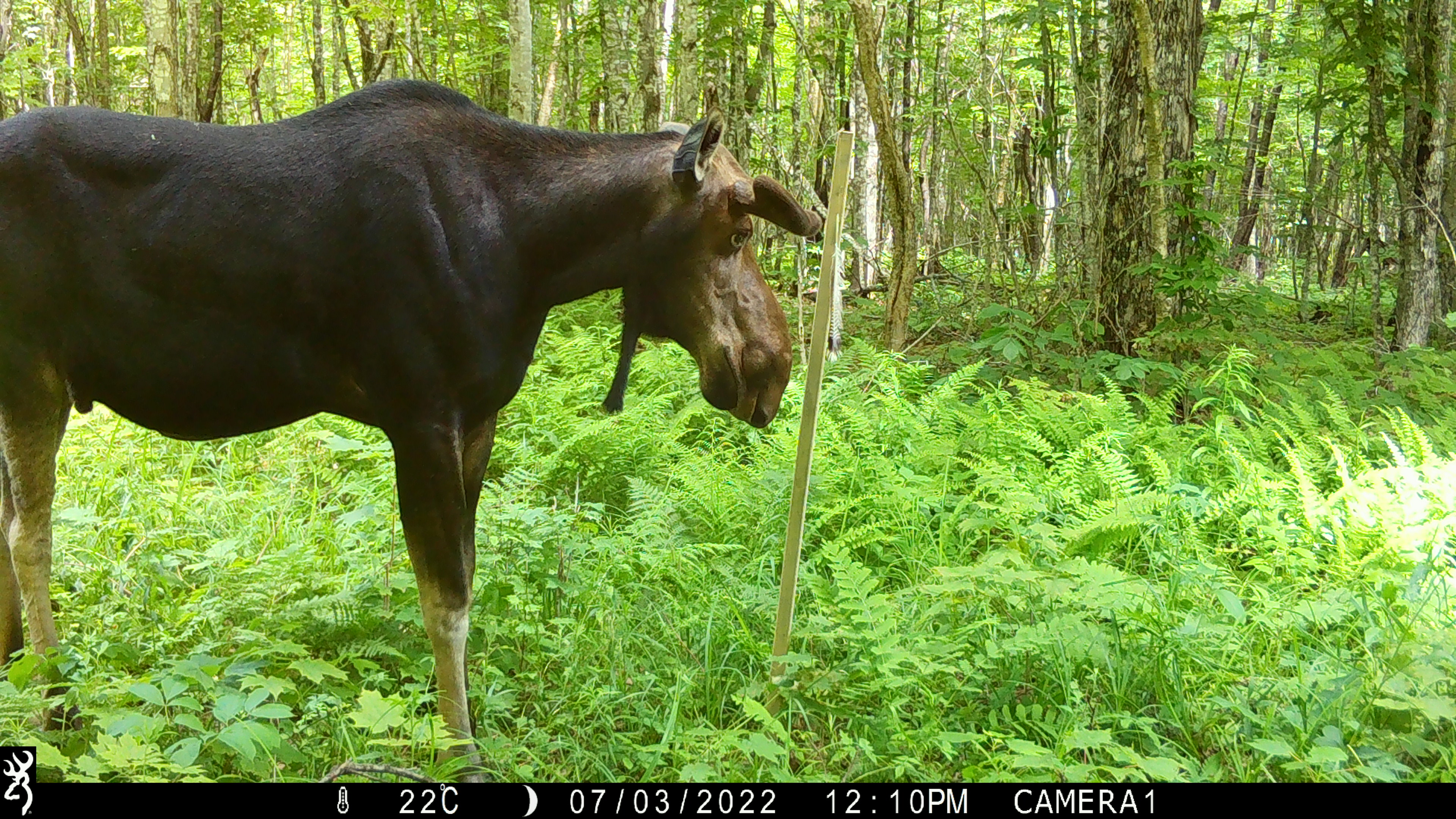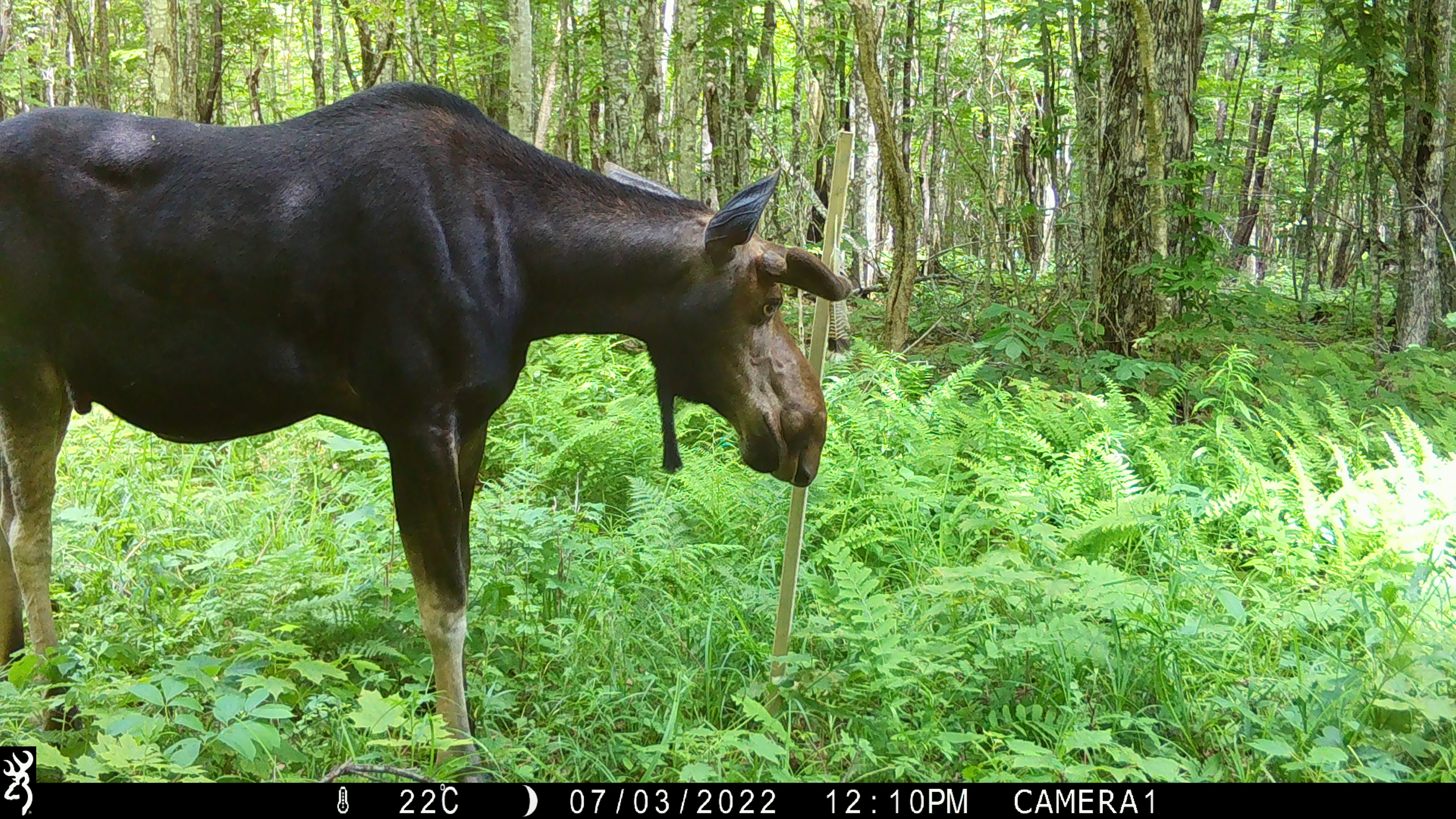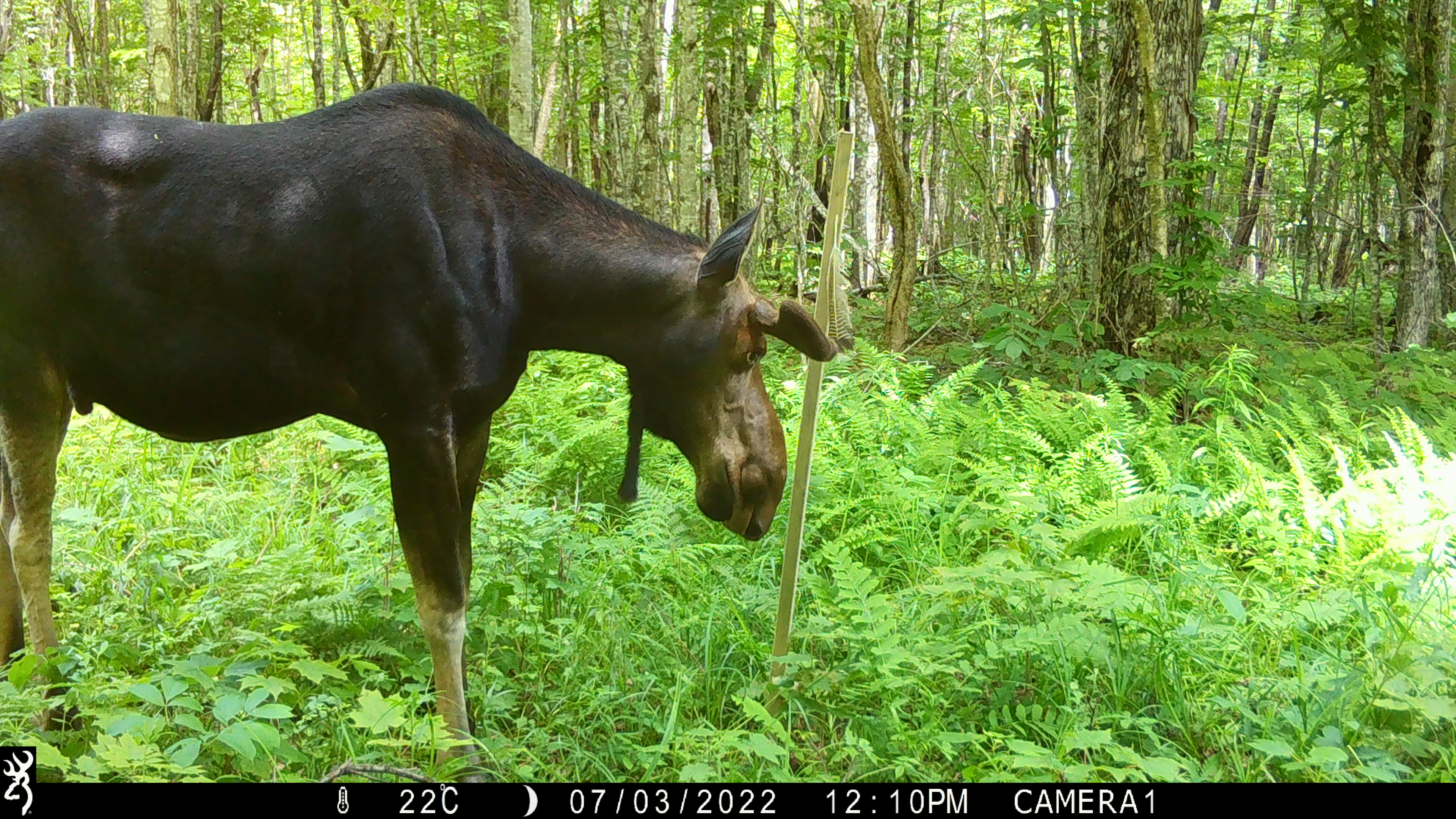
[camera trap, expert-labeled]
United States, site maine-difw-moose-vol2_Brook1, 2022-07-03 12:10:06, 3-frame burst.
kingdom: Animalia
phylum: Chordata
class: Mammalia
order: Artiodactyla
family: Cervidae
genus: Alces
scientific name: Alces alces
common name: moose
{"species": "moose (Alces alces)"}